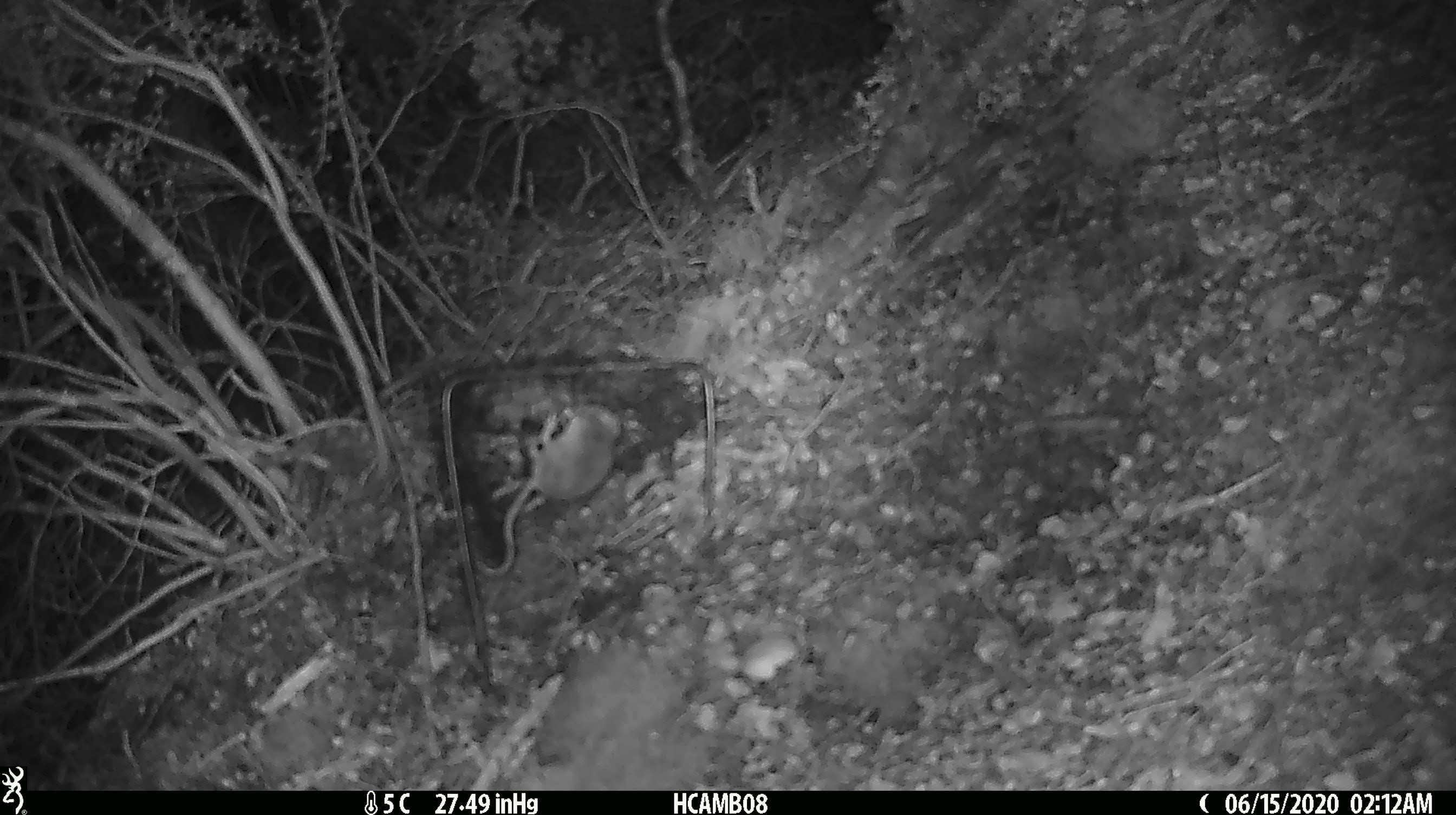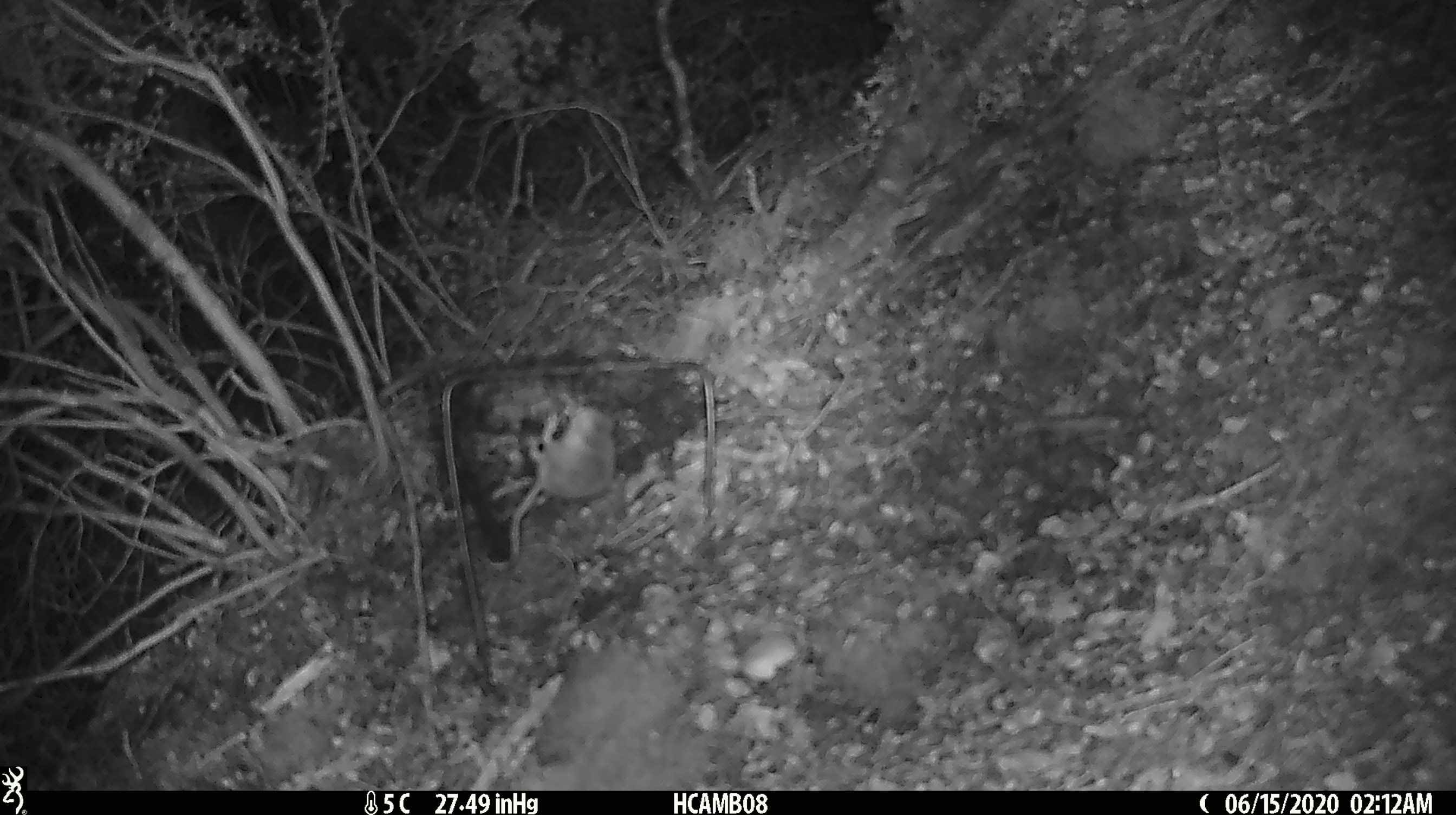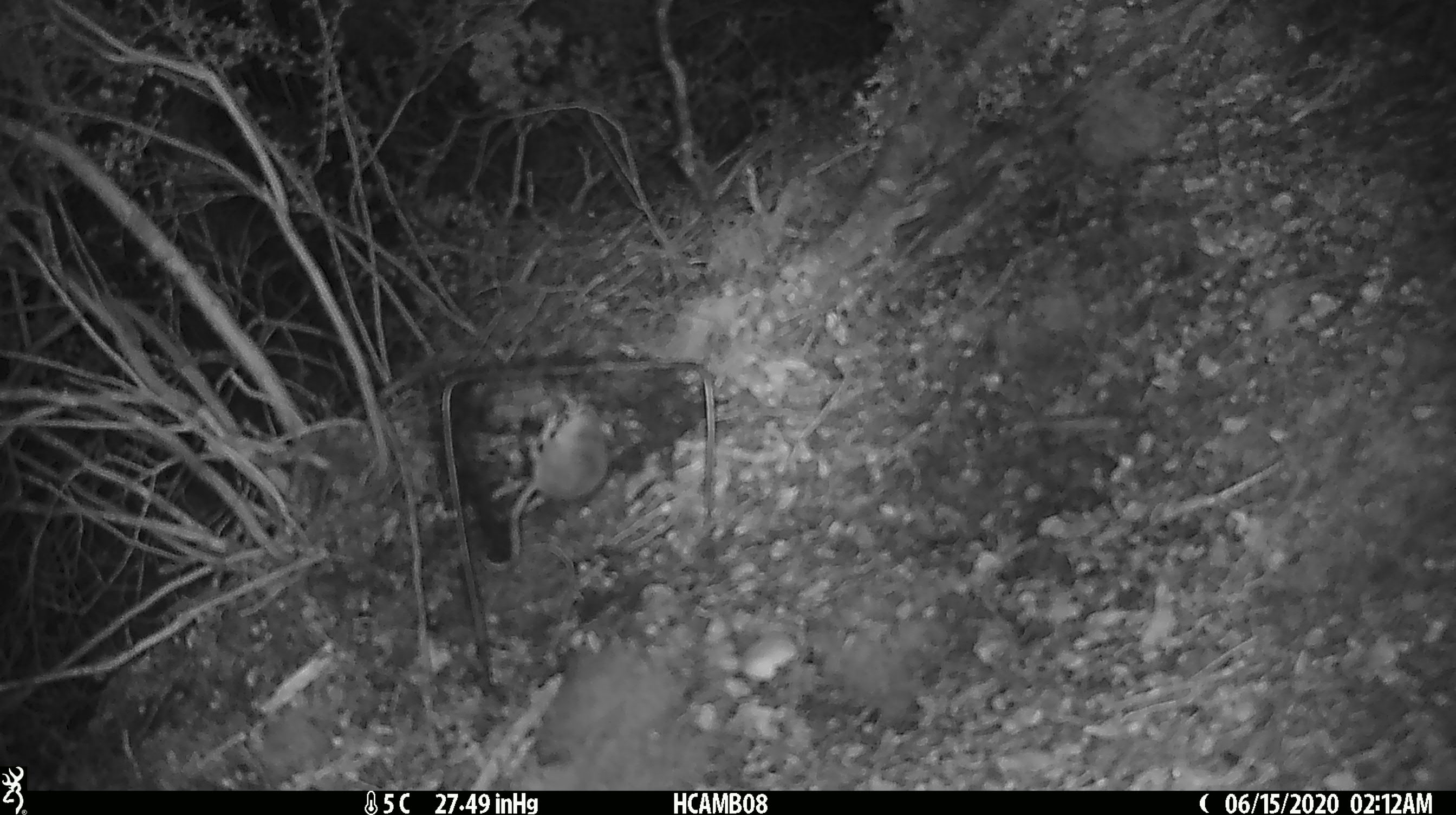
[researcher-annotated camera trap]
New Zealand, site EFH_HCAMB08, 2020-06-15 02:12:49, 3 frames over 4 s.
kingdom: Animalia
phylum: Chordata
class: Mammalia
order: Rodentia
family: Muridae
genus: Mus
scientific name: Mus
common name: mouse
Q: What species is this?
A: Mouse (Mus).